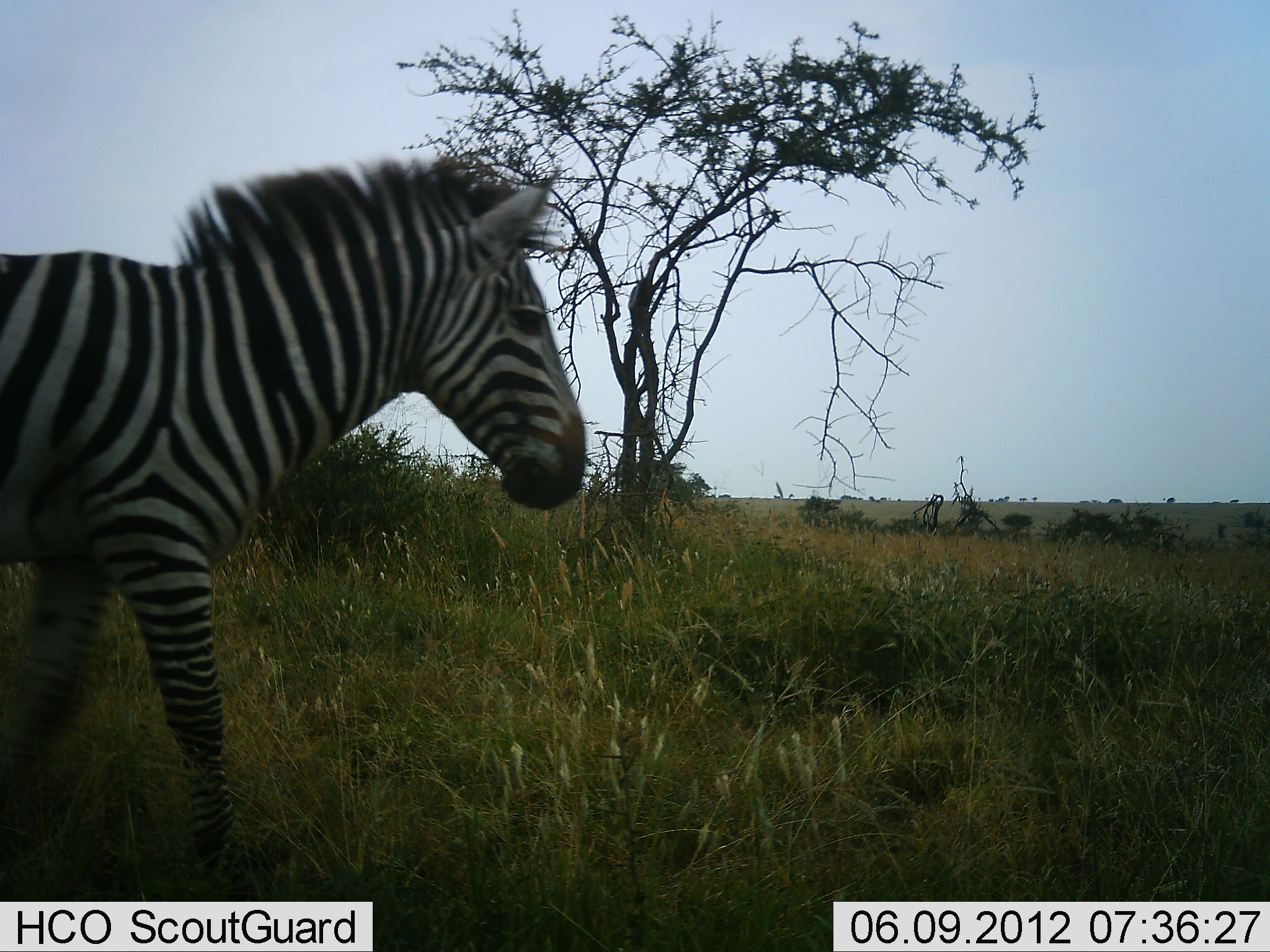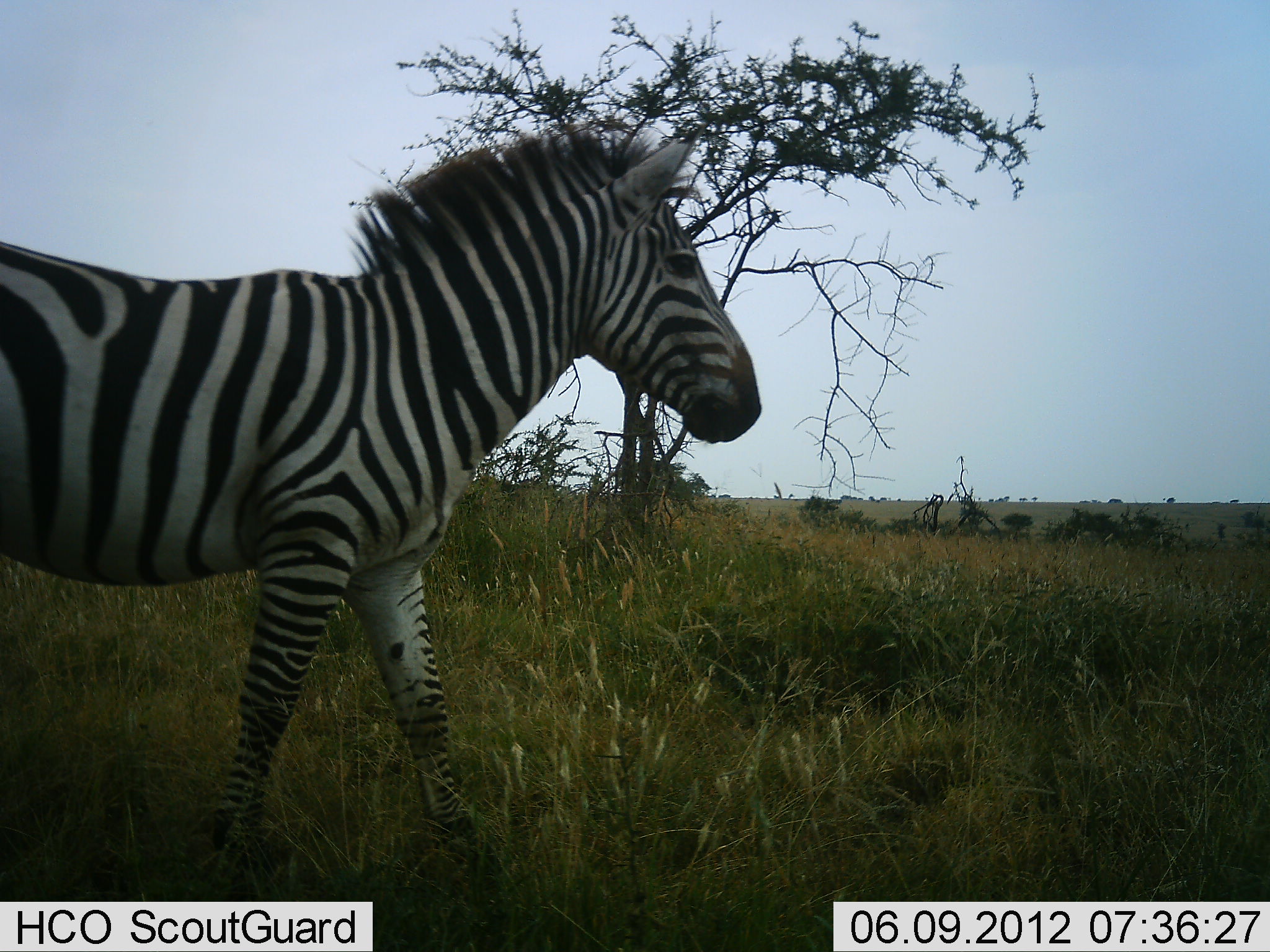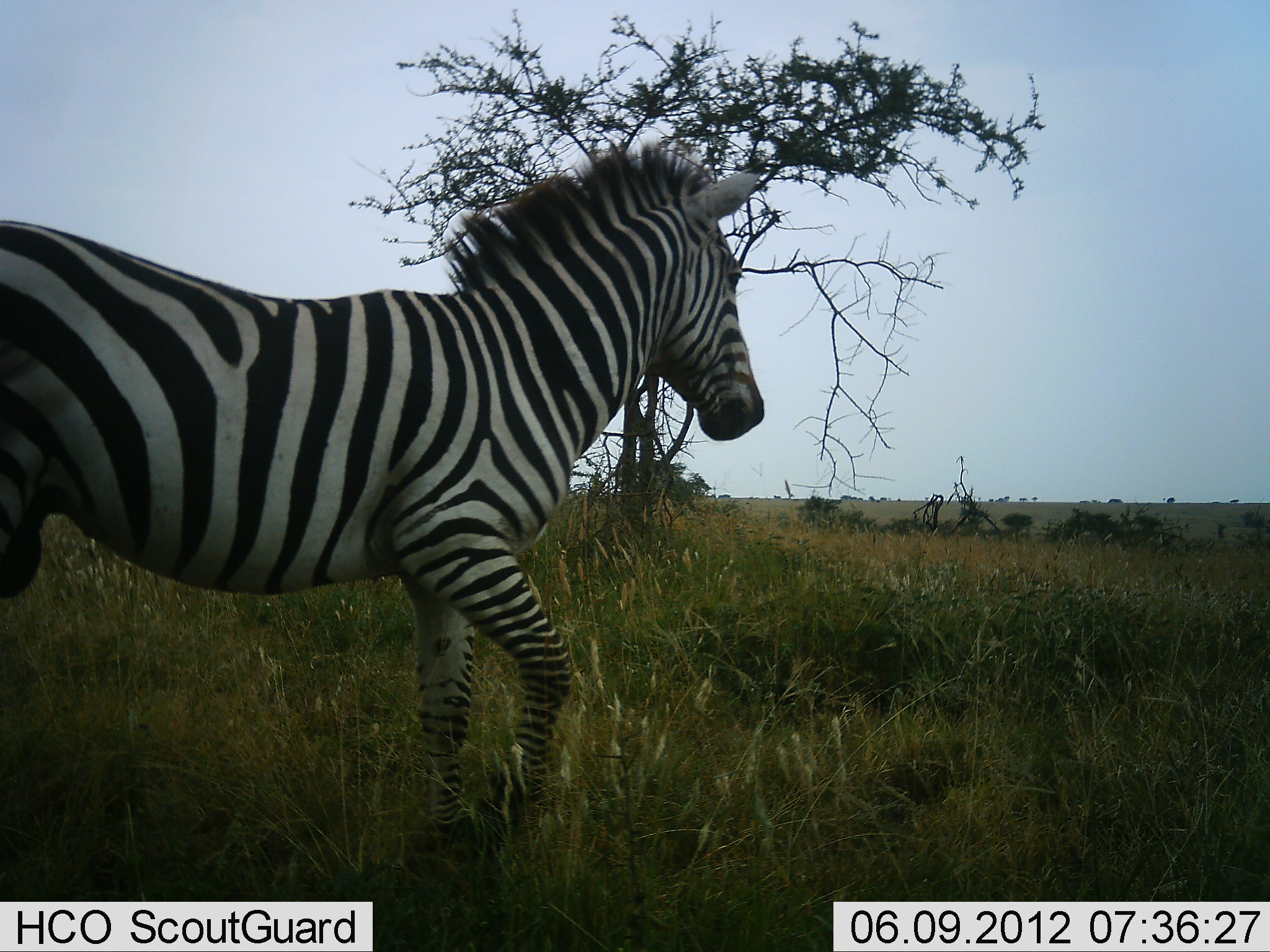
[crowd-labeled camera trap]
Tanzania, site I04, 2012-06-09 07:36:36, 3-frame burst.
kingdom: Animalia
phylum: Chordata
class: Mammalia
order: Perissodactyla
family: Equidae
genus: Equus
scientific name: Equus quagga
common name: plains zebra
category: zebra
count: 1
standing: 0%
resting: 0%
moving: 100%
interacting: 0%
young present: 0%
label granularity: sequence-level